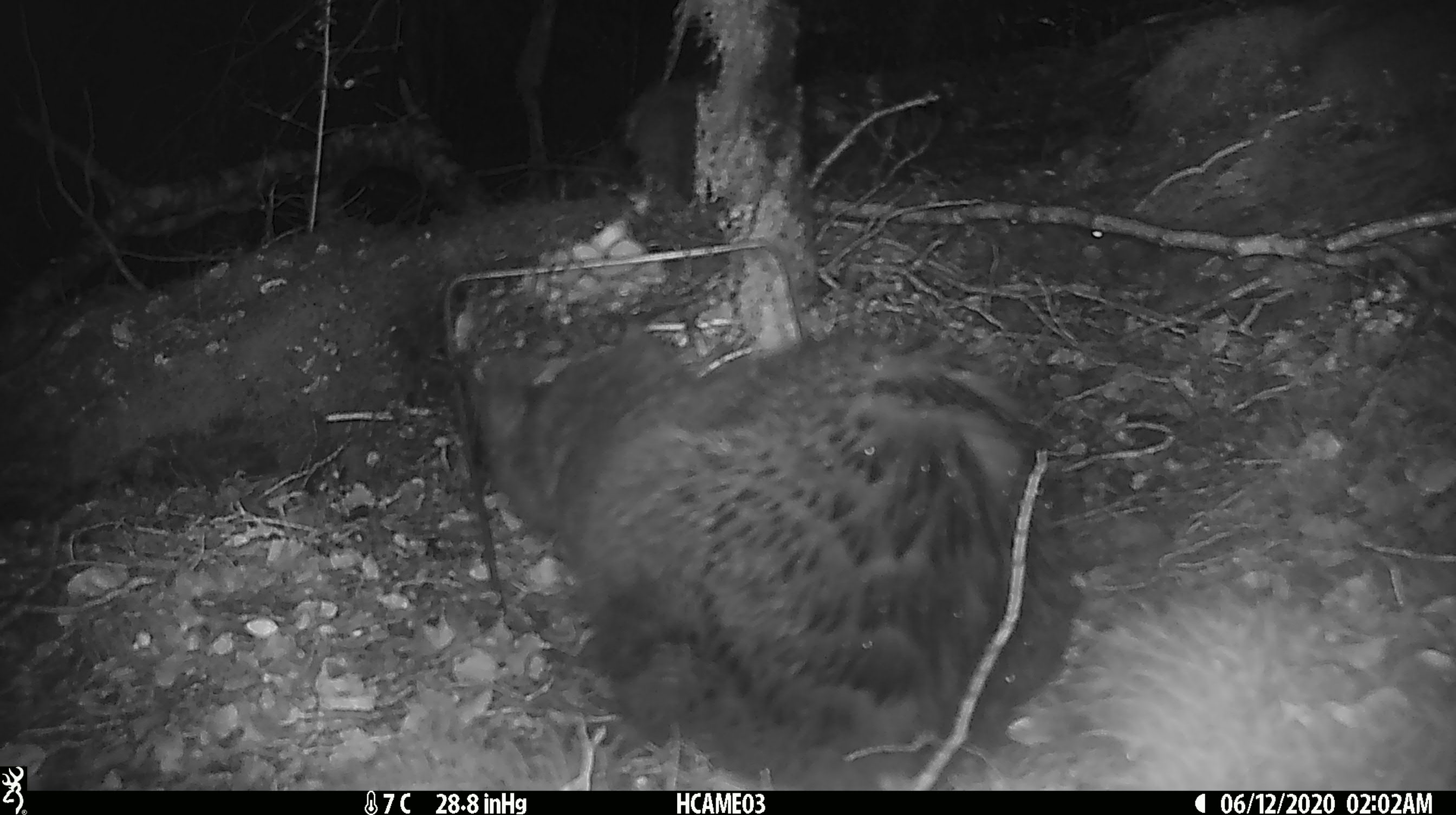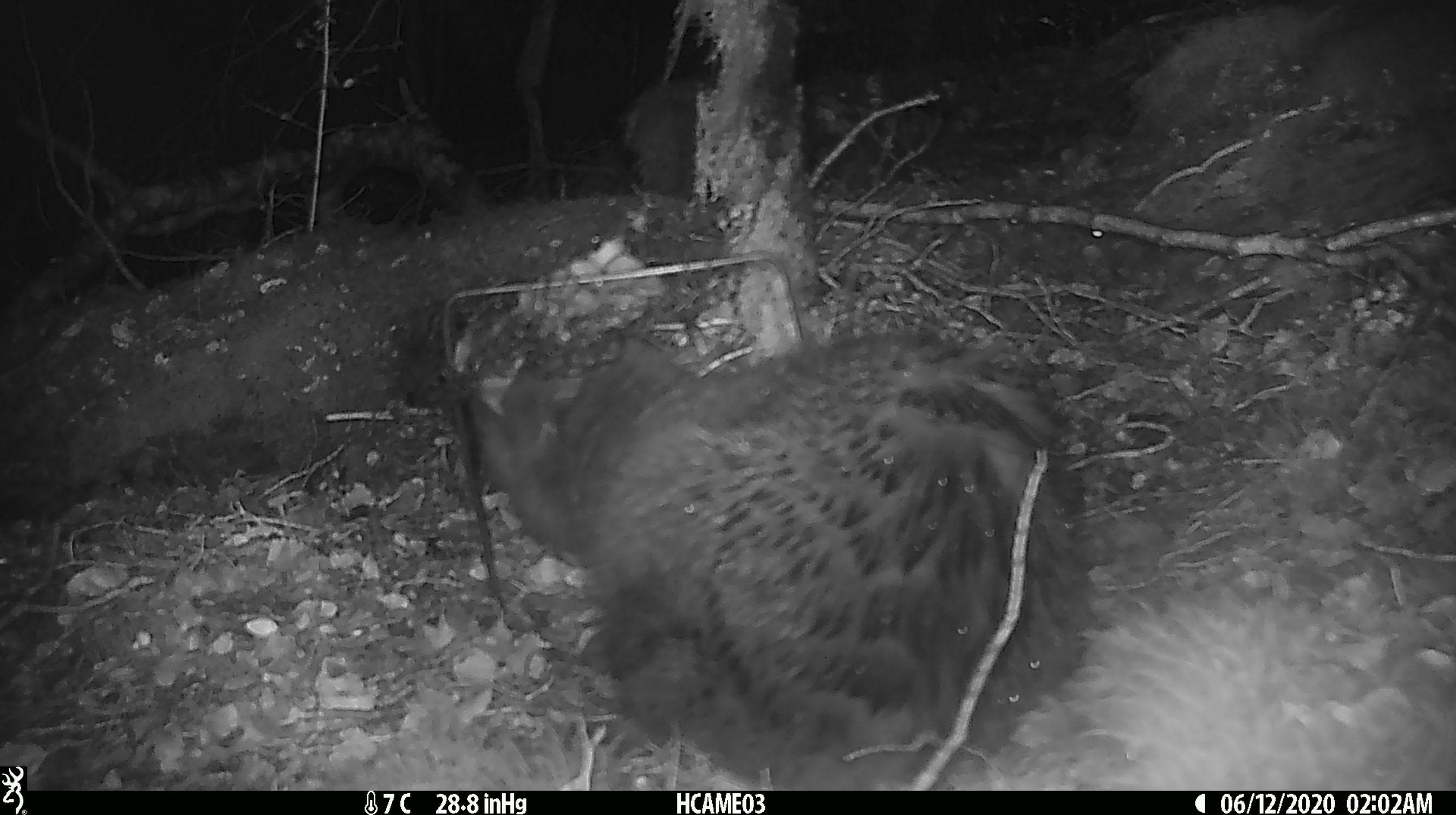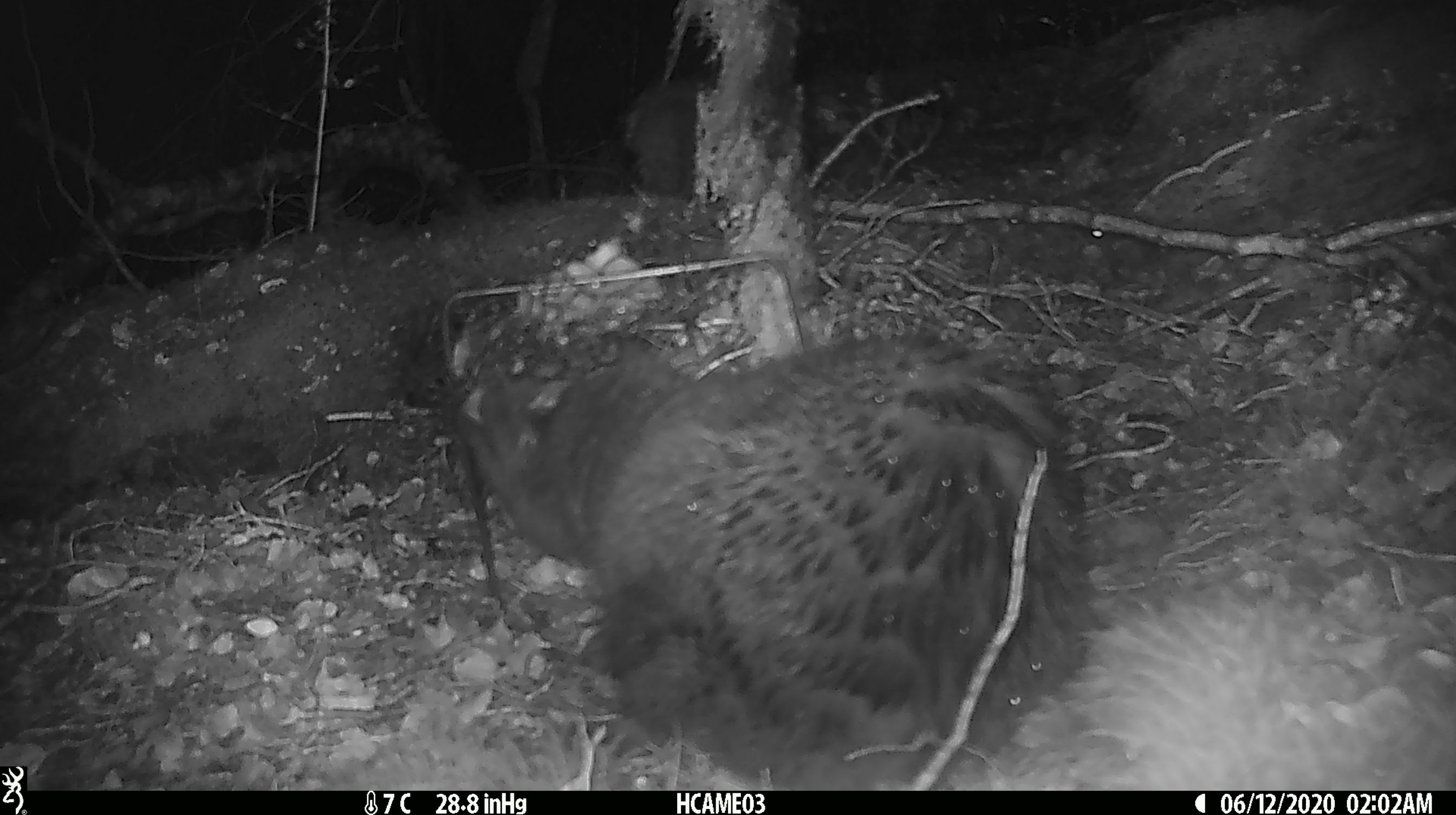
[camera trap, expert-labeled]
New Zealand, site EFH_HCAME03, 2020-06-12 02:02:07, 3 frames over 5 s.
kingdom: Animalia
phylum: Chordata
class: Mammalia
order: Carnivora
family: Felidae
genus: Felis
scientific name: Felis catus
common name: domestic cat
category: cat